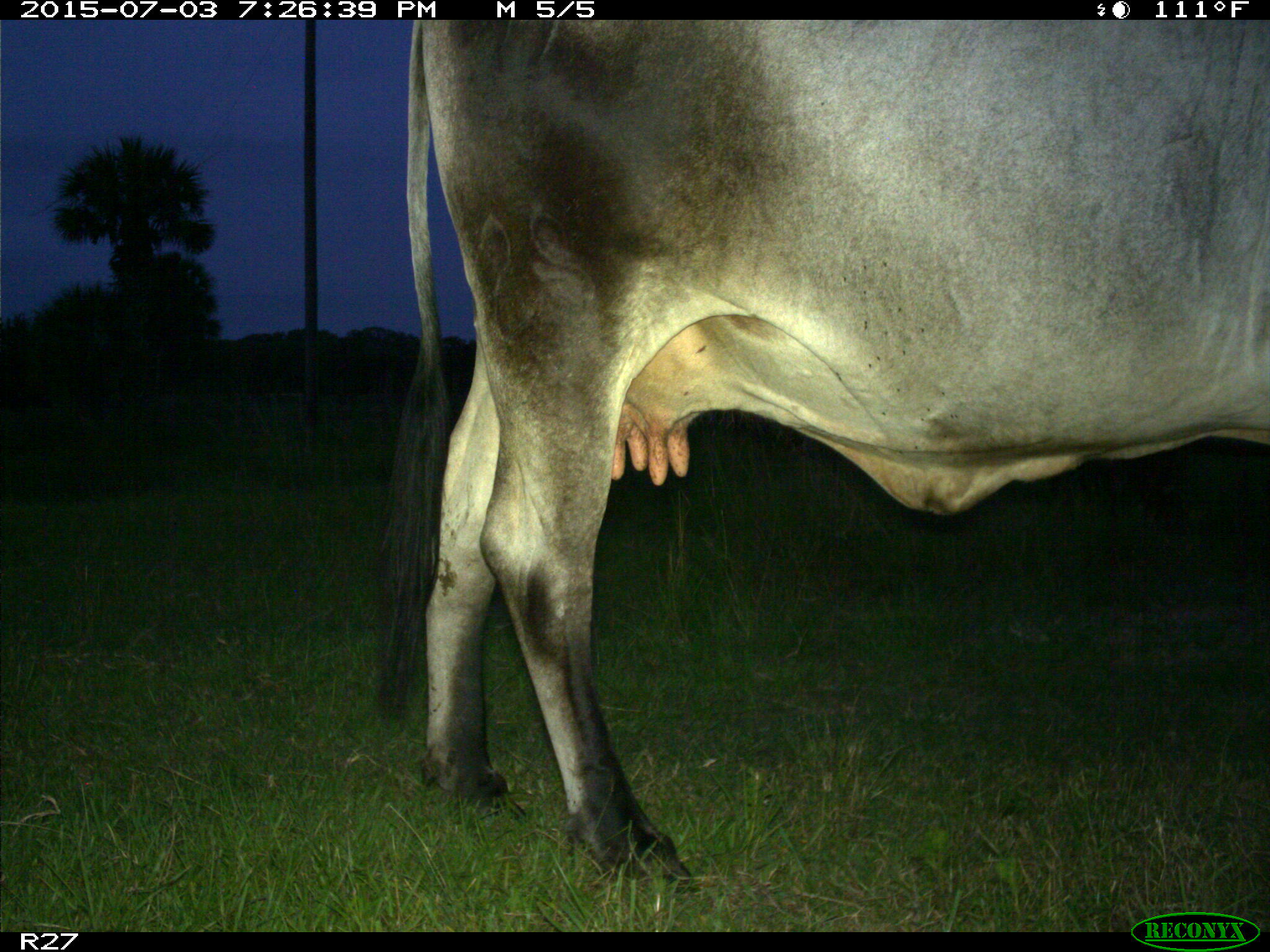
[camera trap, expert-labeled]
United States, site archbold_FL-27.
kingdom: Animalia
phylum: Chordata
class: Mammalia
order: Artiodactyla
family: Bovidae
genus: Bos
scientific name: Bos taurus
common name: domestic cow